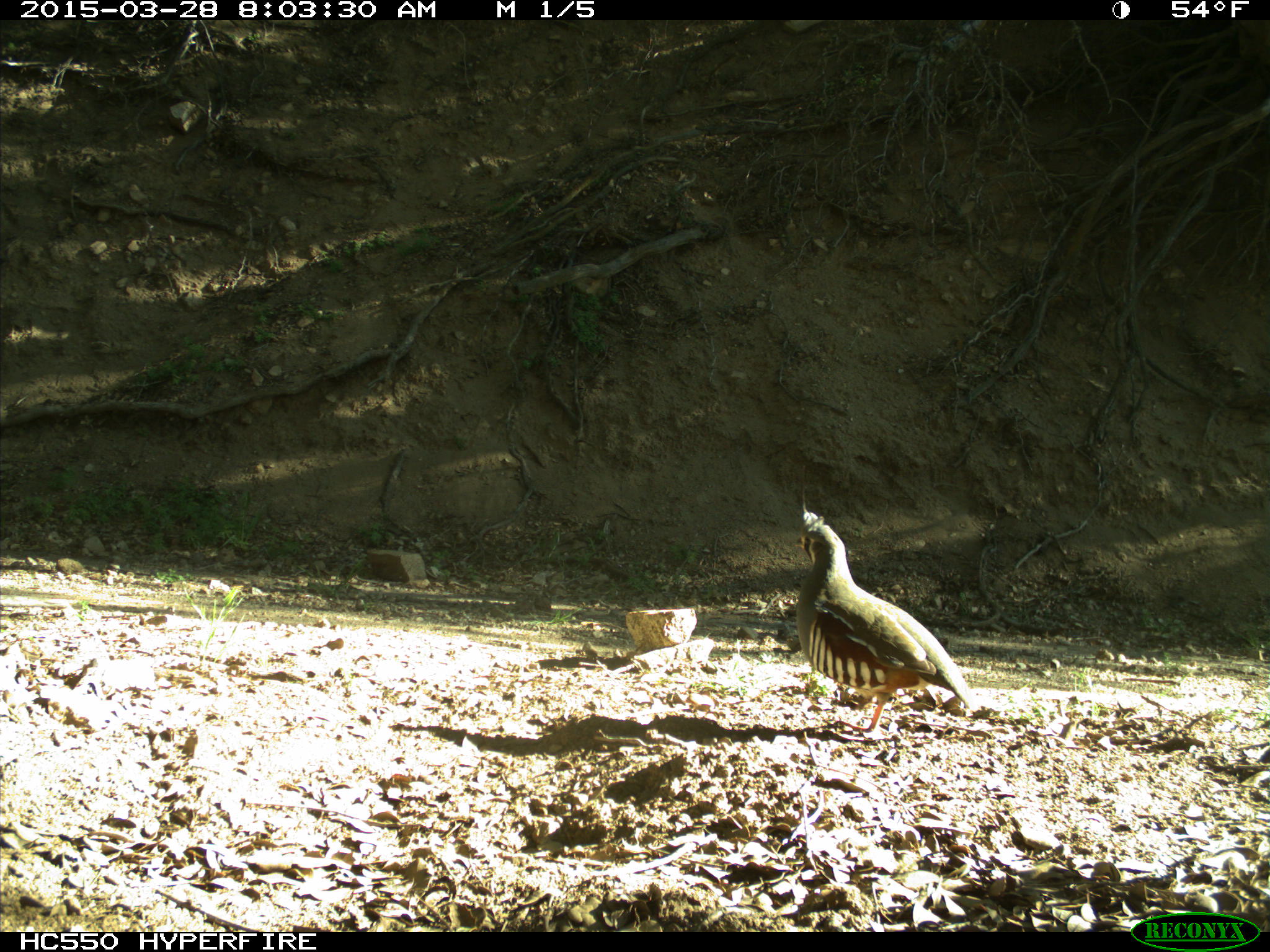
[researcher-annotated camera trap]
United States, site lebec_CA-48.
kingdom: Animalia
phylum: Chordata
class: Aves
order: Galliformes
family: Odontophoridae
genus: Callipepla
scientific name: Callipepla californica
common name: california quail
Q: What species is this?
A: Callipepla californica (california quail).